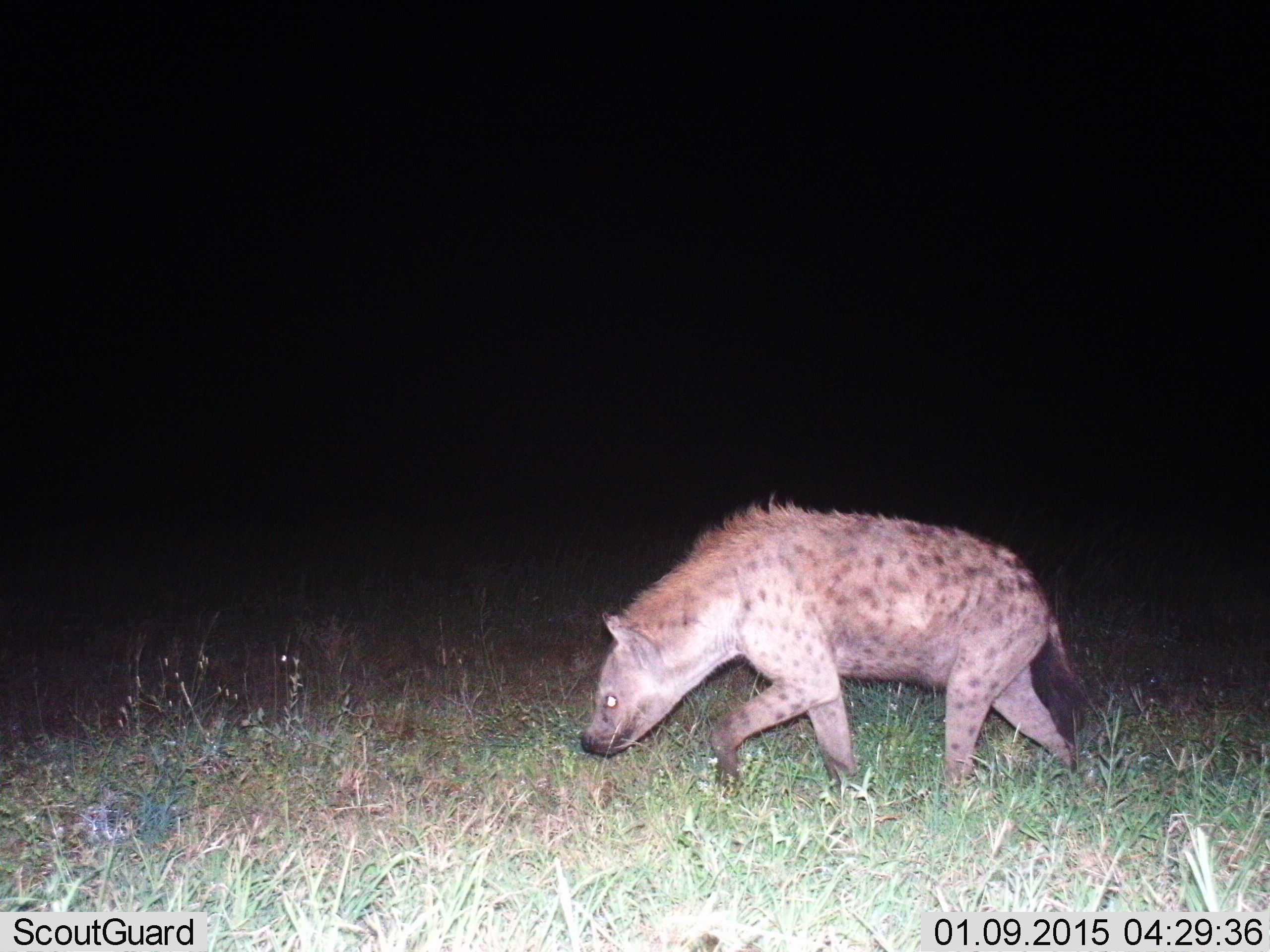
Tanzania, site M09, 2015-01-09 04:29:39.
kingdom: Animalia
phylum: Chordata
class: Mammalia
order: Carnivora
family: Hyaenidae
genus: Crocuta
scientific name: Crocuta crocuta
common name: spotted hyena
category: hyenaspotted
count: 1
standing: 10%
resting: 0%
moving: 100%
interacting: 0%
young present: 0%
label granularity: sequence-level